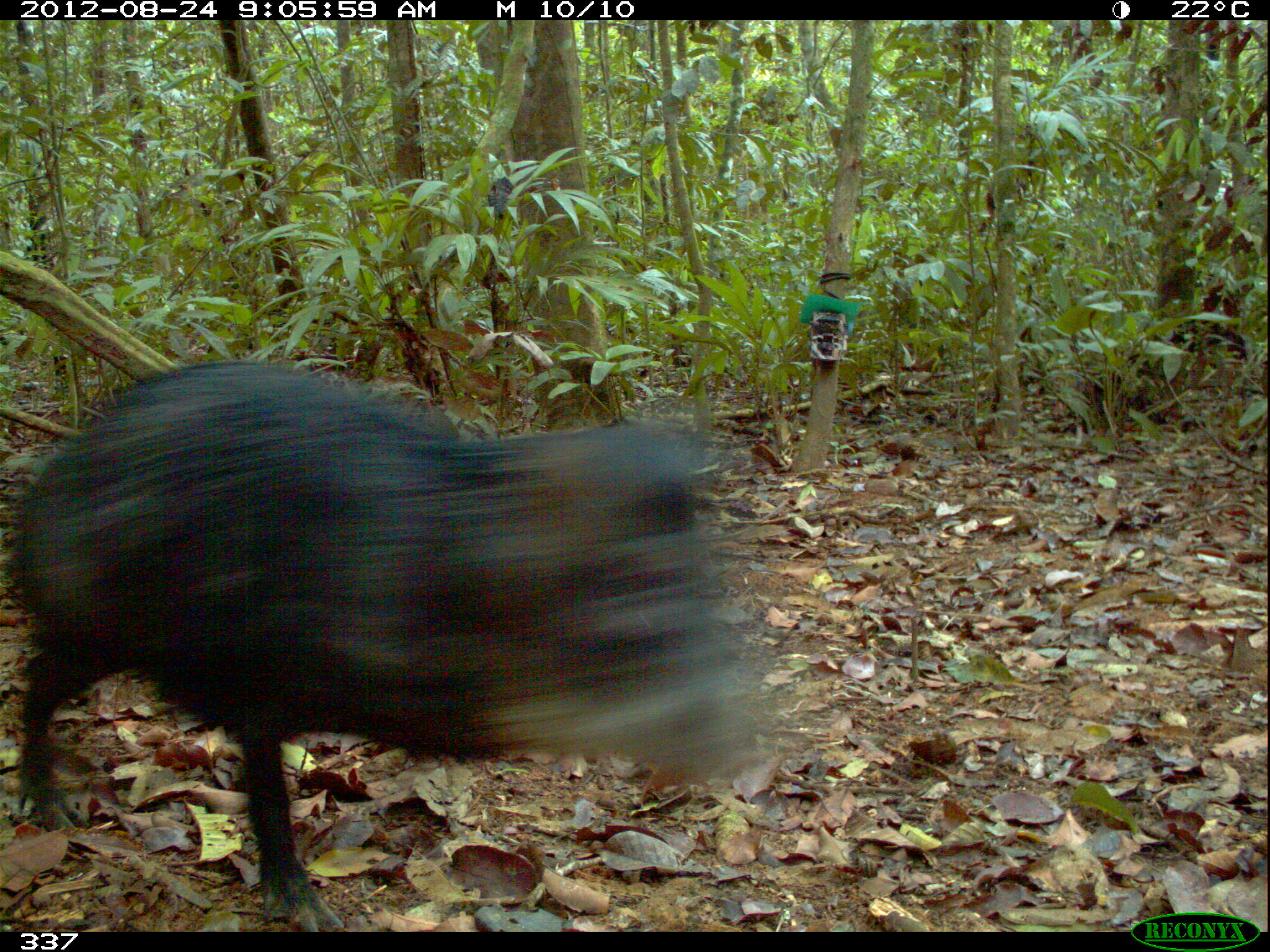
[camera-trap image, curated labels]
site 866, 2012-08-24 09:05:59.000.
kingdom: Animalia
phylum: Chordata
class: Mammalia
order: Artiodactyla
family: Tayassuidae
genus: Tayassu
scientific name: Tayassu pecari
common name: white-lipped peccary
Tayassu pecari (white-lipped peccary).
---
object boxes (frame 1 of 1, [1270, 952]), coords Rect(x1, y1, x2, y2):
tayassu pecari: Rect(0, 360, 782, 928)